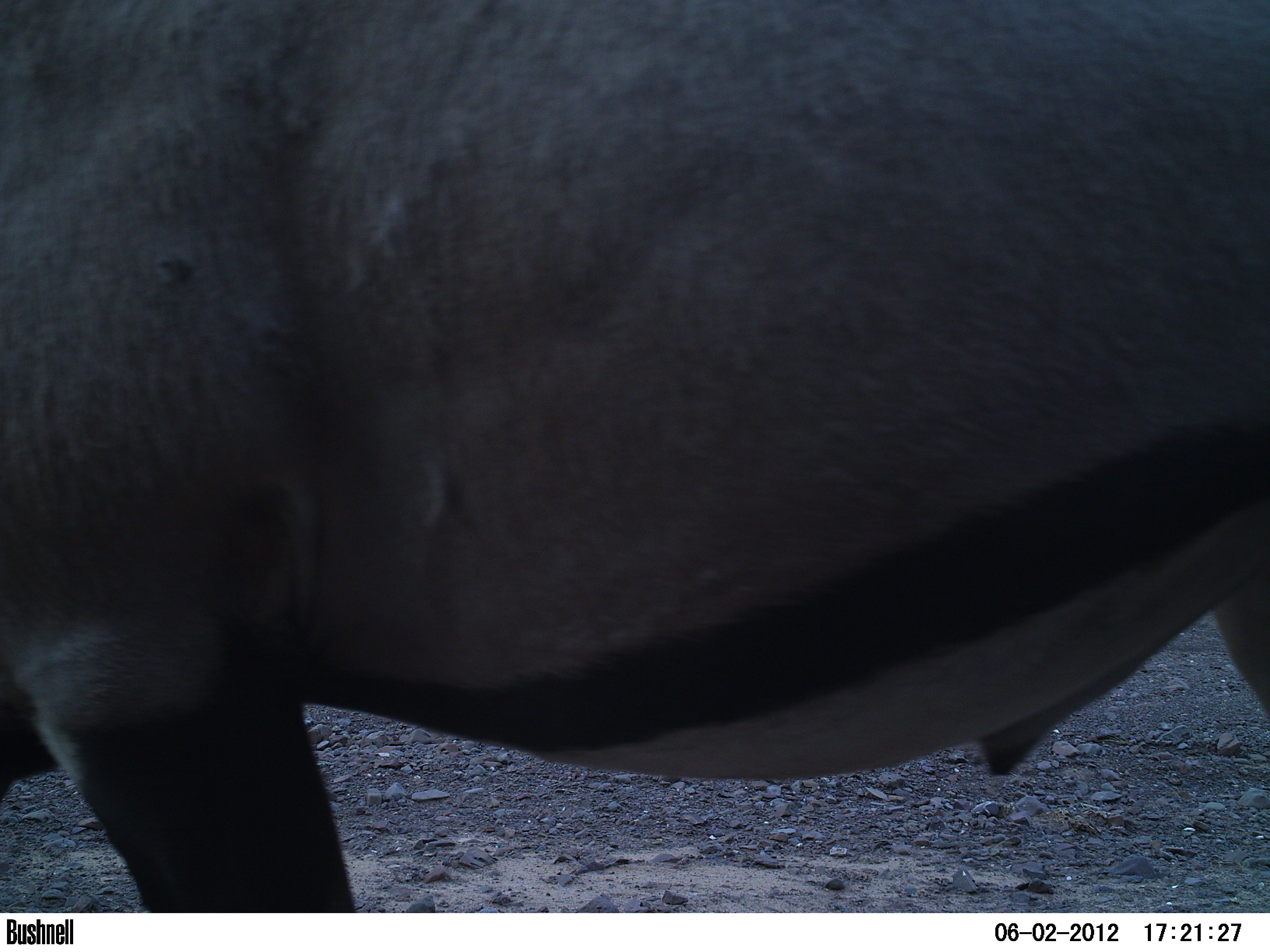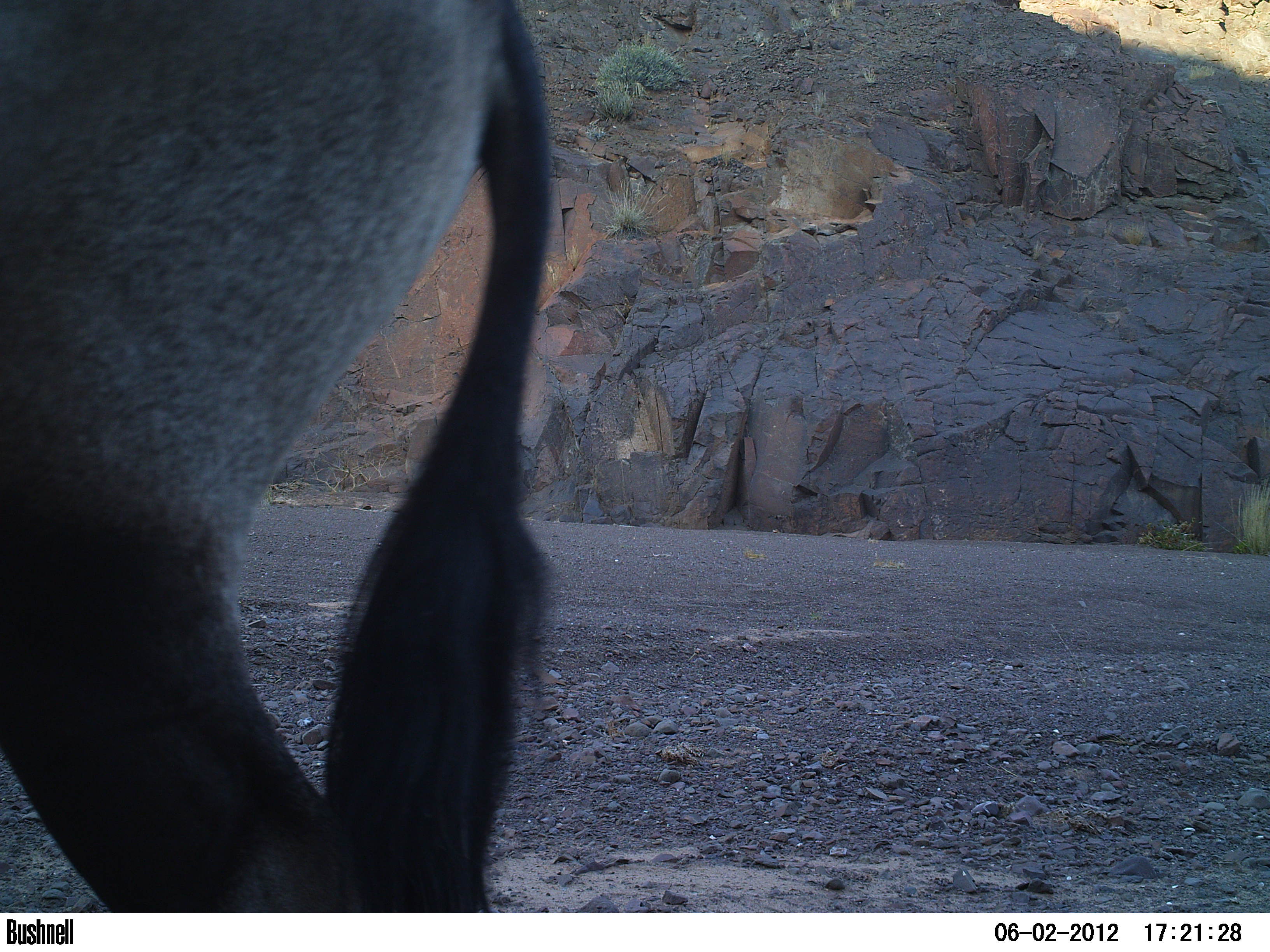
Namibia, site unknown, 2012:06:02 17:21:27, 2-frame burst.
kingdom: Animalia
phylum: Chordata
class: Mammalia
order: Artiodactyla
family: Bovidae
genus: Oryx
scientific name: Oryx gazella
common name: gemsbok